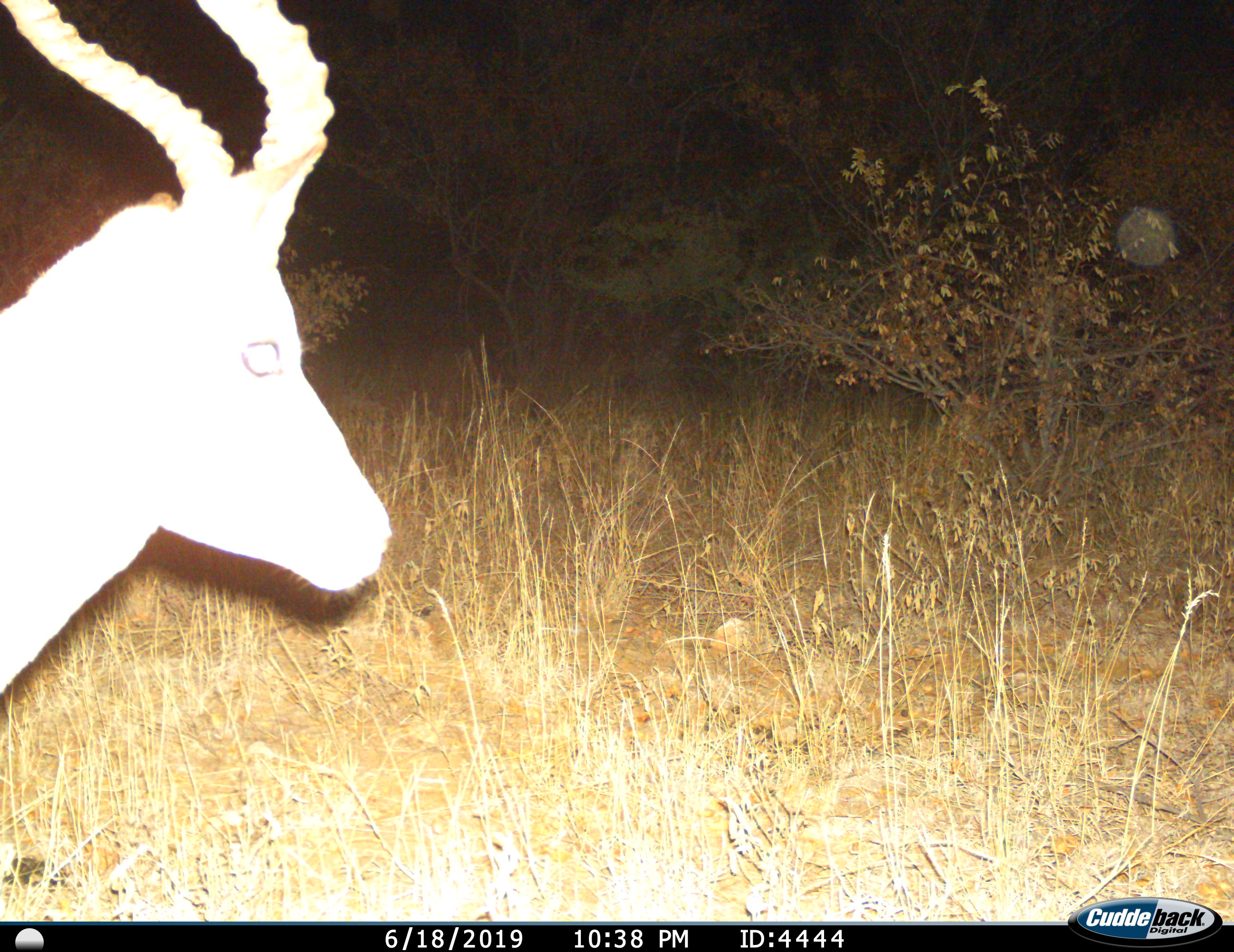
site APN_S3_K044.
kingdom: Animalia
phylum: Chordata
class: Mammalia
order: Artiodactyla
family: Bovidae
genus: Aepyceros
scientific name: Aepyceros melampus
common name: impala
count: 1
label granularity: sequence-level